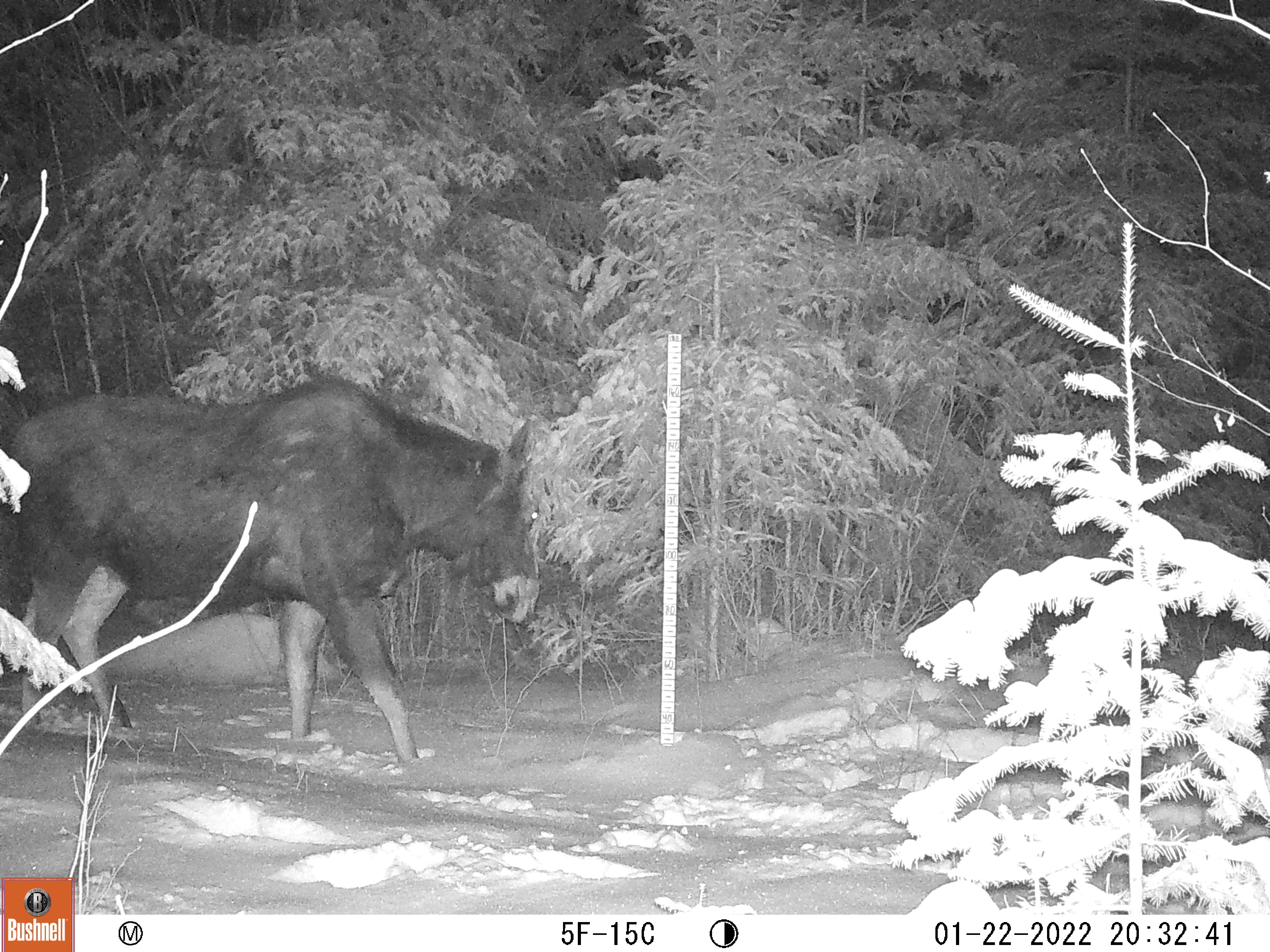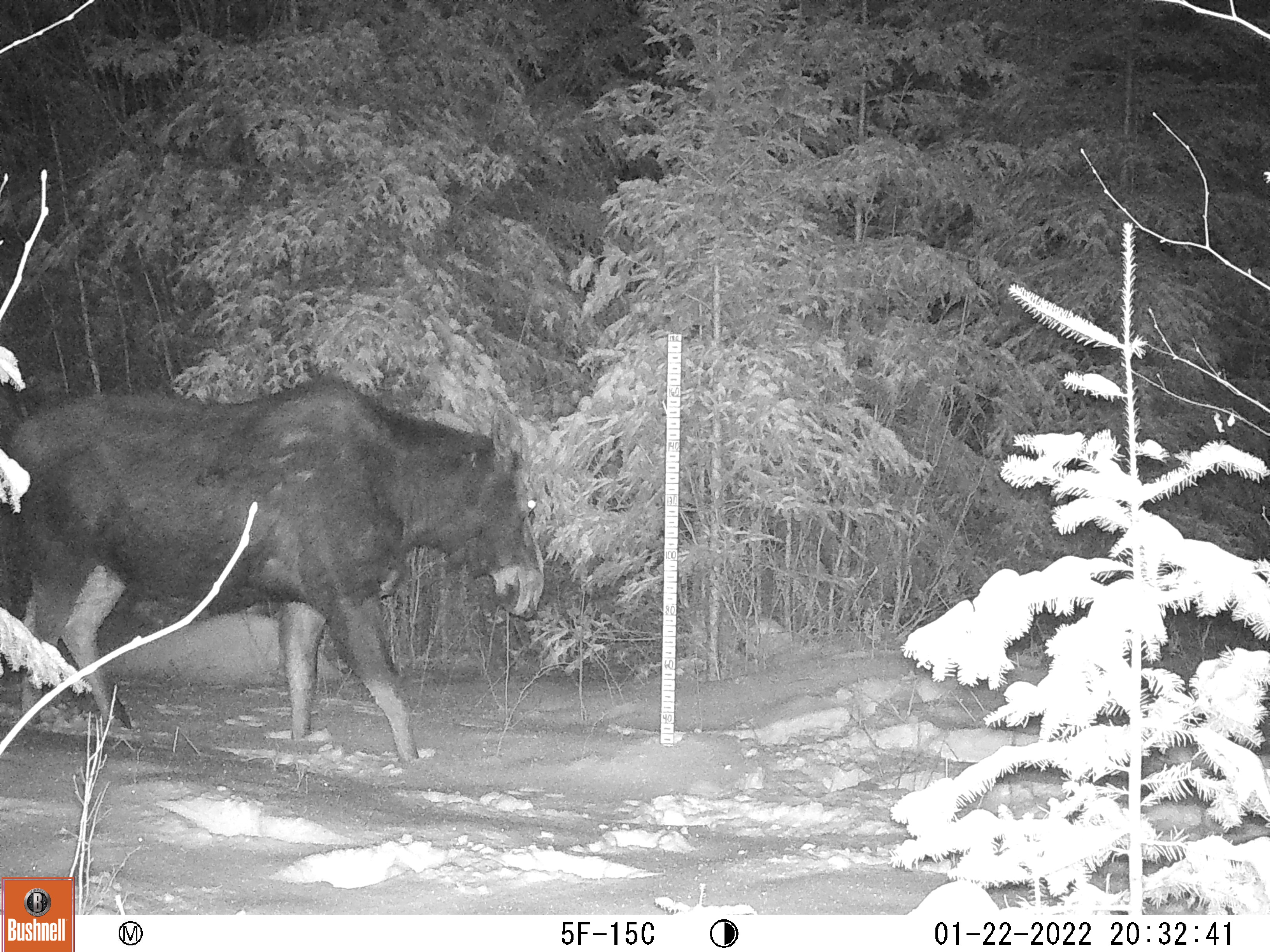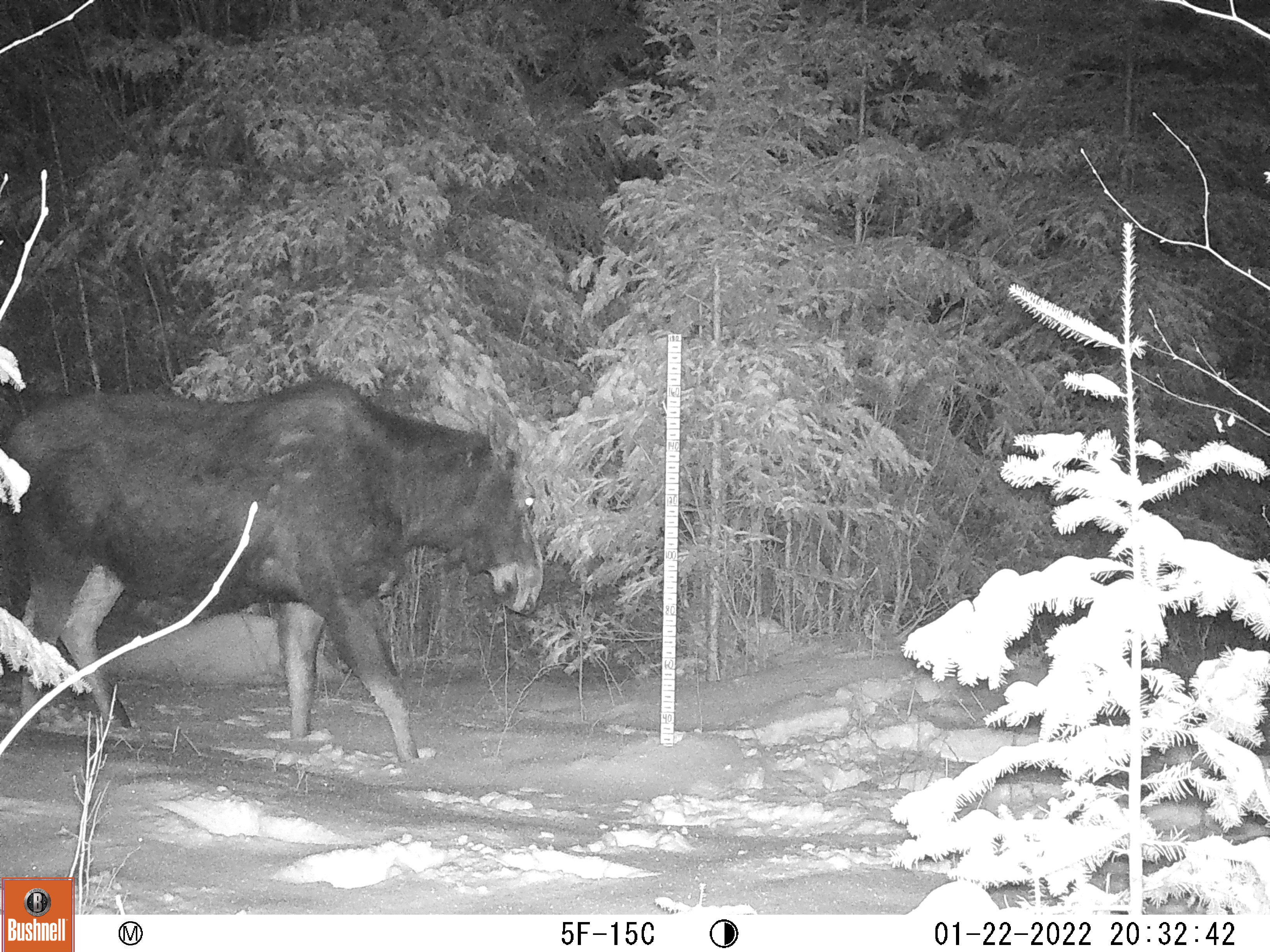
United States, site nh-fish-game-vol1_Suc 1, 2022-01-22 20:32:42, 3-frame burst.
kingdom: Animalia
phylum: Chordata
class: Mammalia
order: Artiodactyla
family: Cervidae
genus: Alces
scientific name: Alces alces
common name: moose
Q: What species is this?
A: Moose (Alces alces).